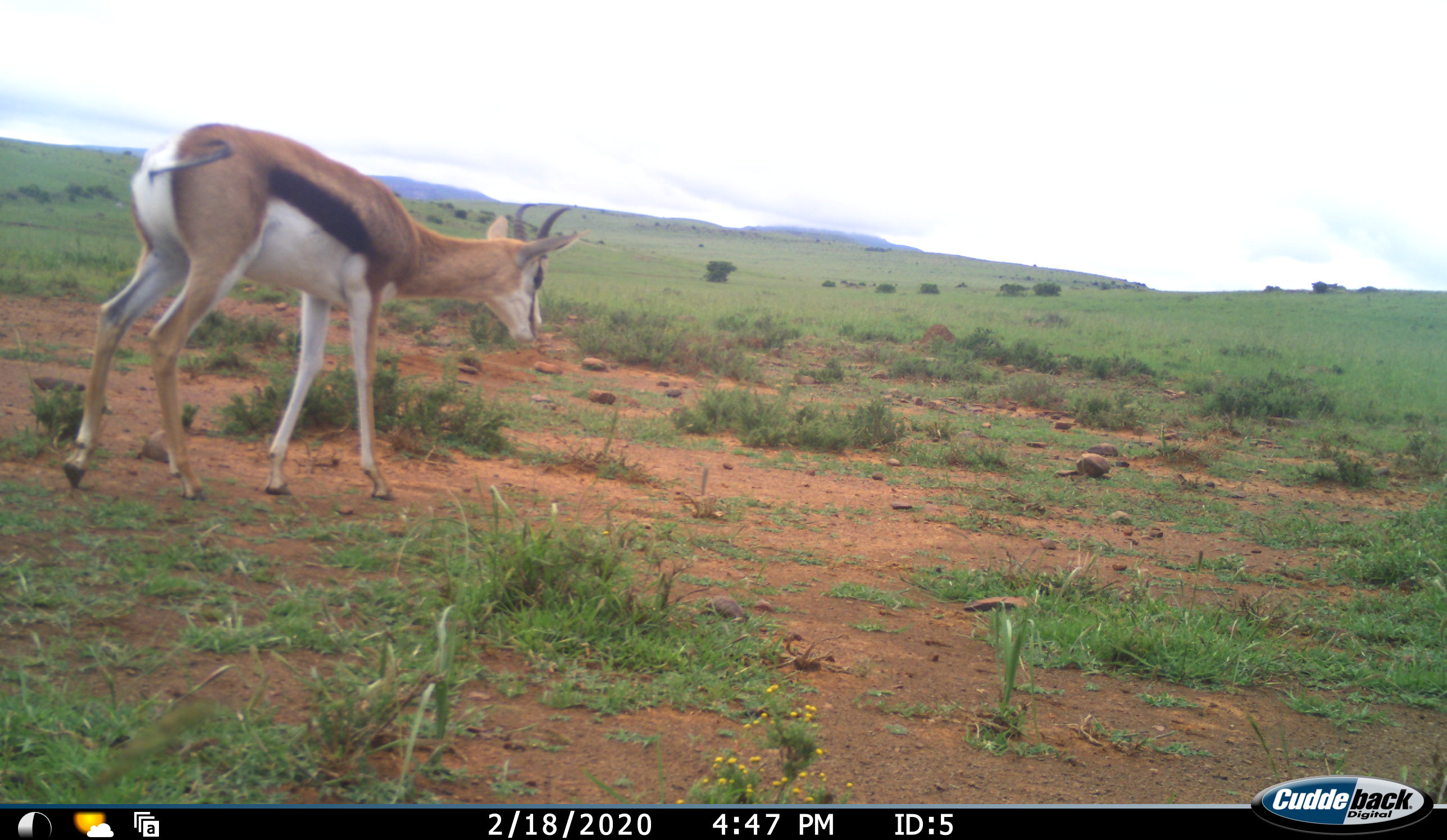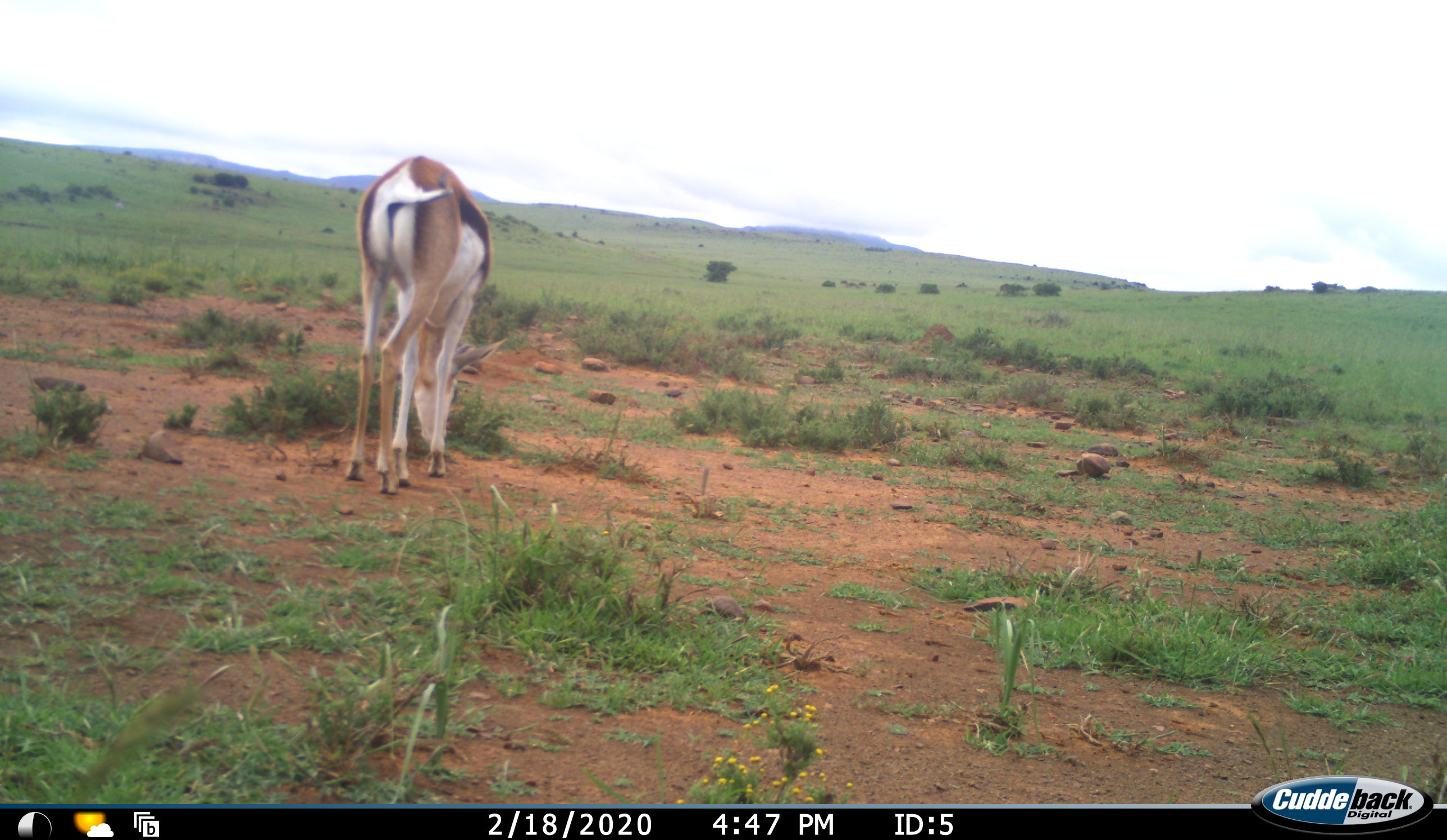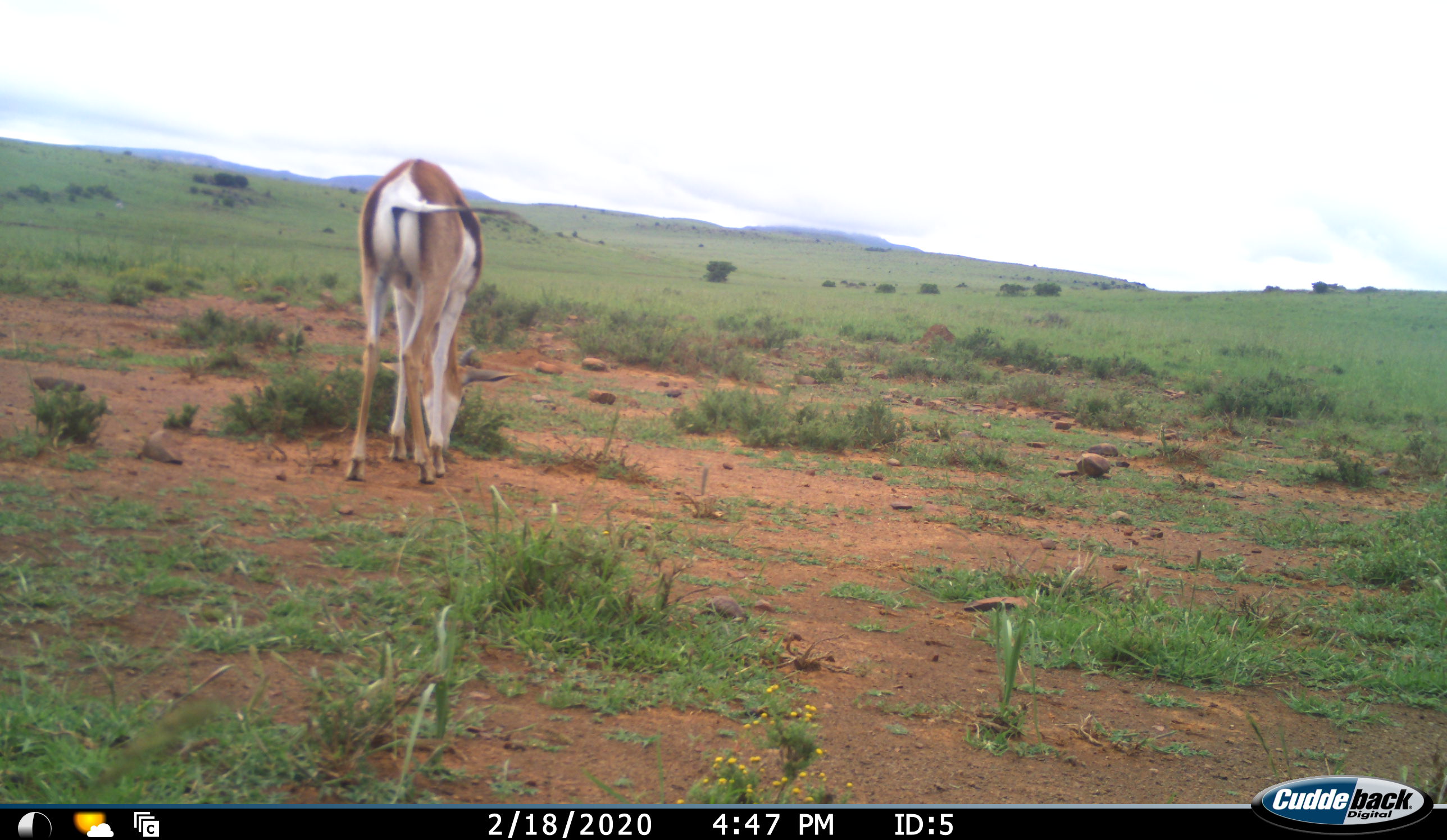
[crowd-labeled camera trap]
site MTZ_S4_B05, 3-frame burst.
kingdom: Animalia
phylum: Chordata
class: Mammalia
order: Artiodactyla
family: Bovidae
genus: Antidorcas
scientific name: Antidorcas marsupialis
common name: springbok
Springbok (Antidorcas marsupialis), count 1. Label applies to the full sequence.